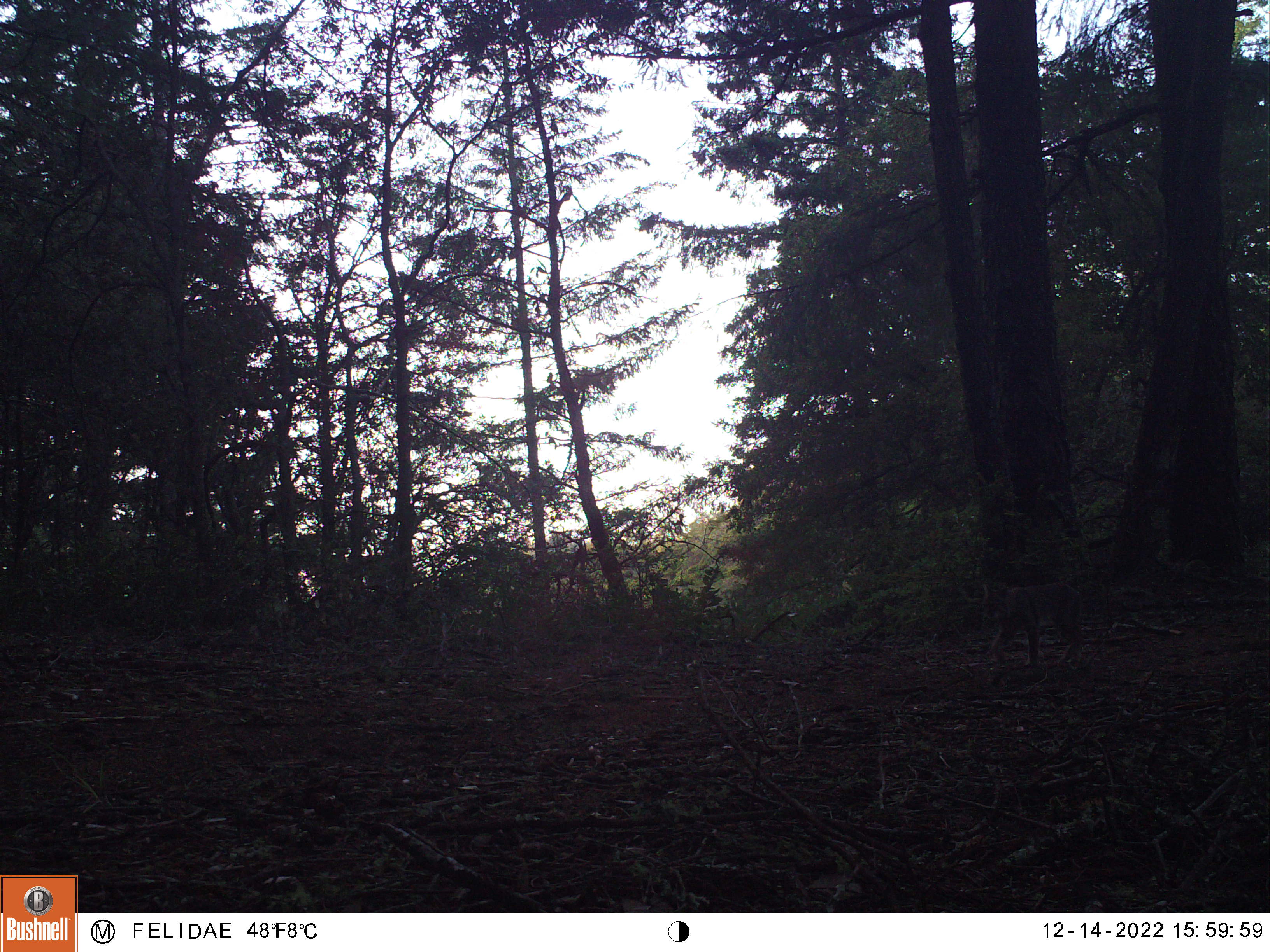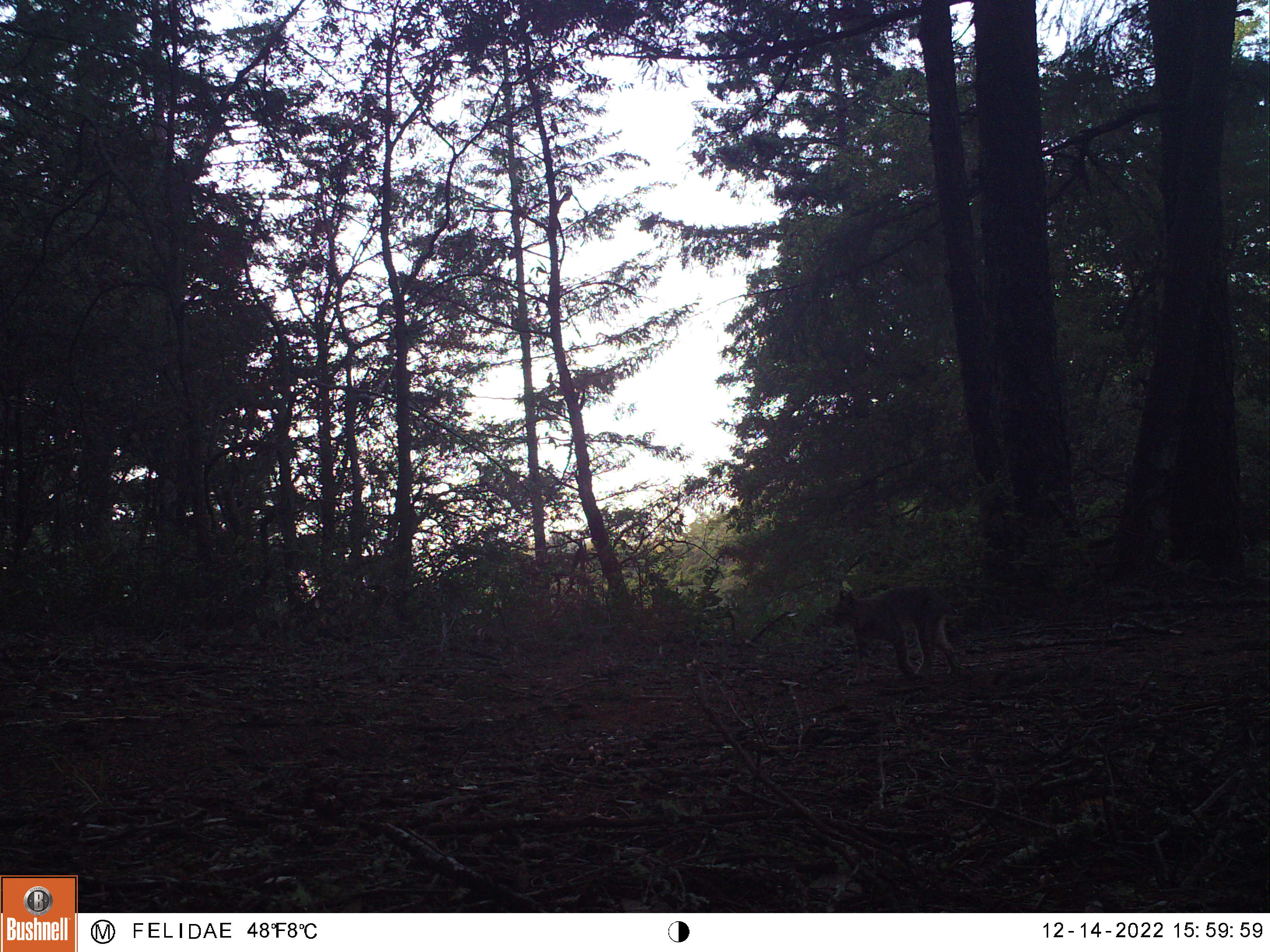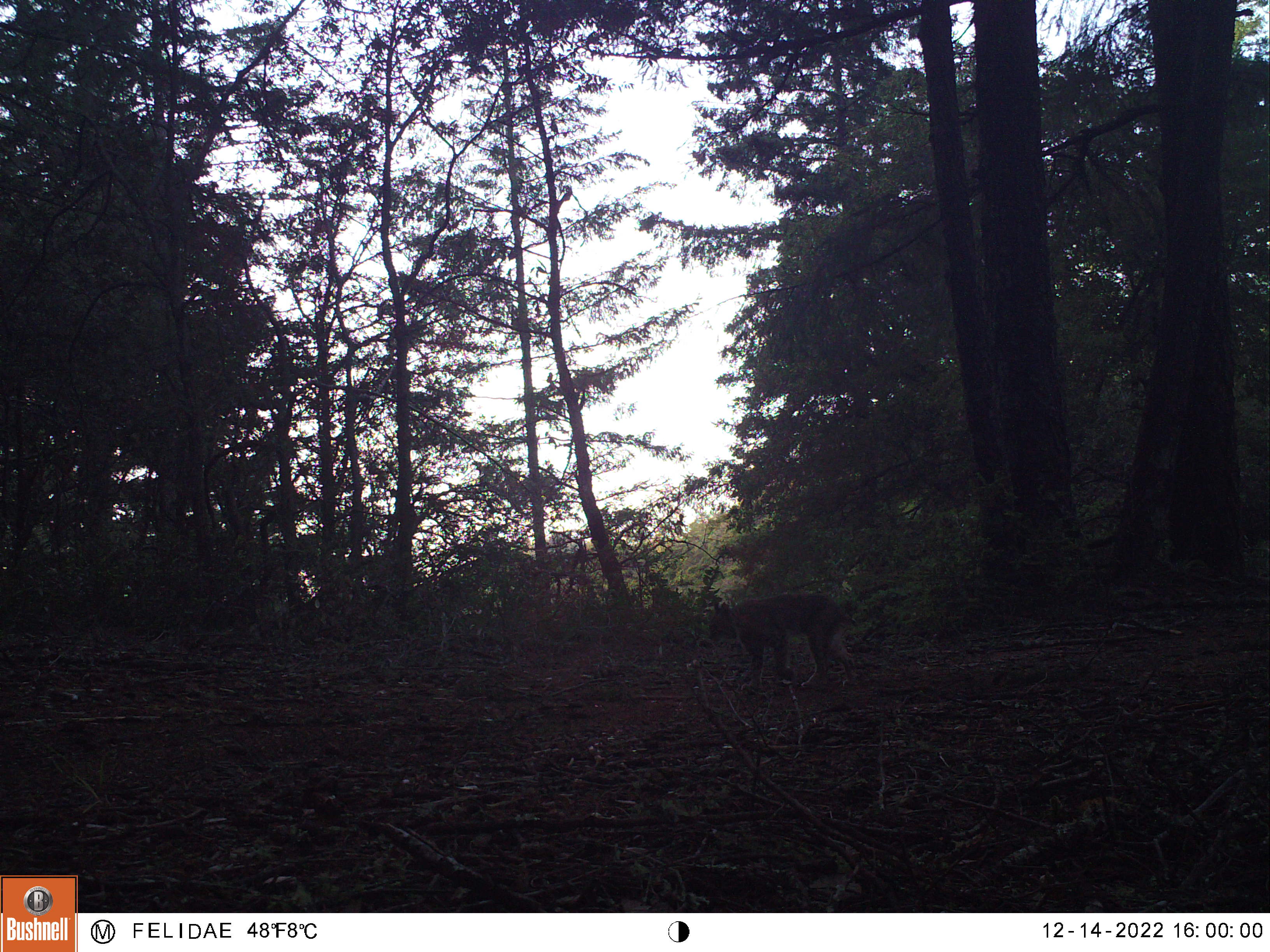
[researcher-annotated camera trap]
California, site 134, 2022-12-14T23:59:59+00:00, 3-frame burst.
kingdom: Animalia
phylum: Chordata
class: Mammalia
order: Carnivora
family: Felidae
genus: Lynx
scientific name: Lynx rufus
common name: bobcat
Bobcat (Lynx rufus).